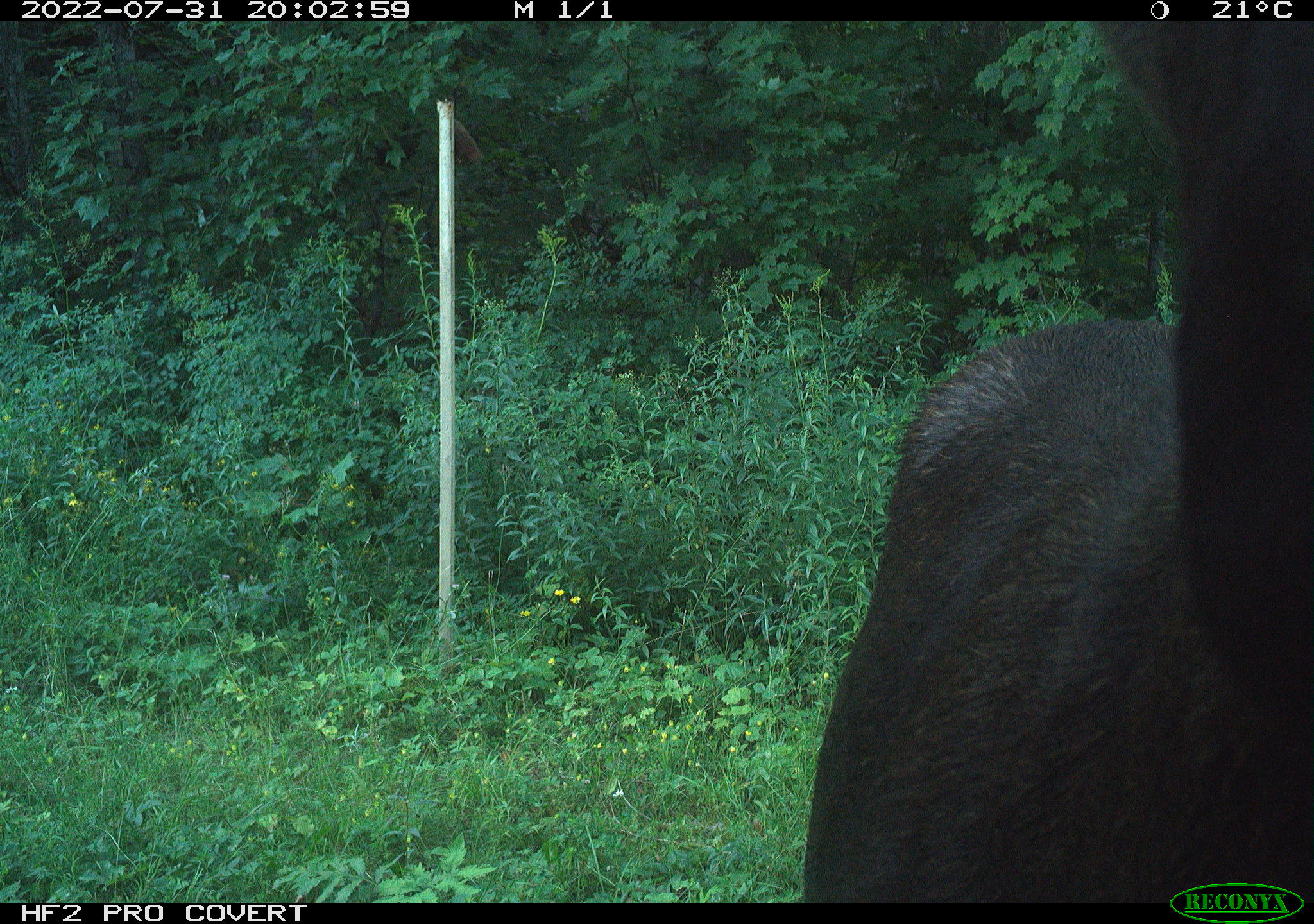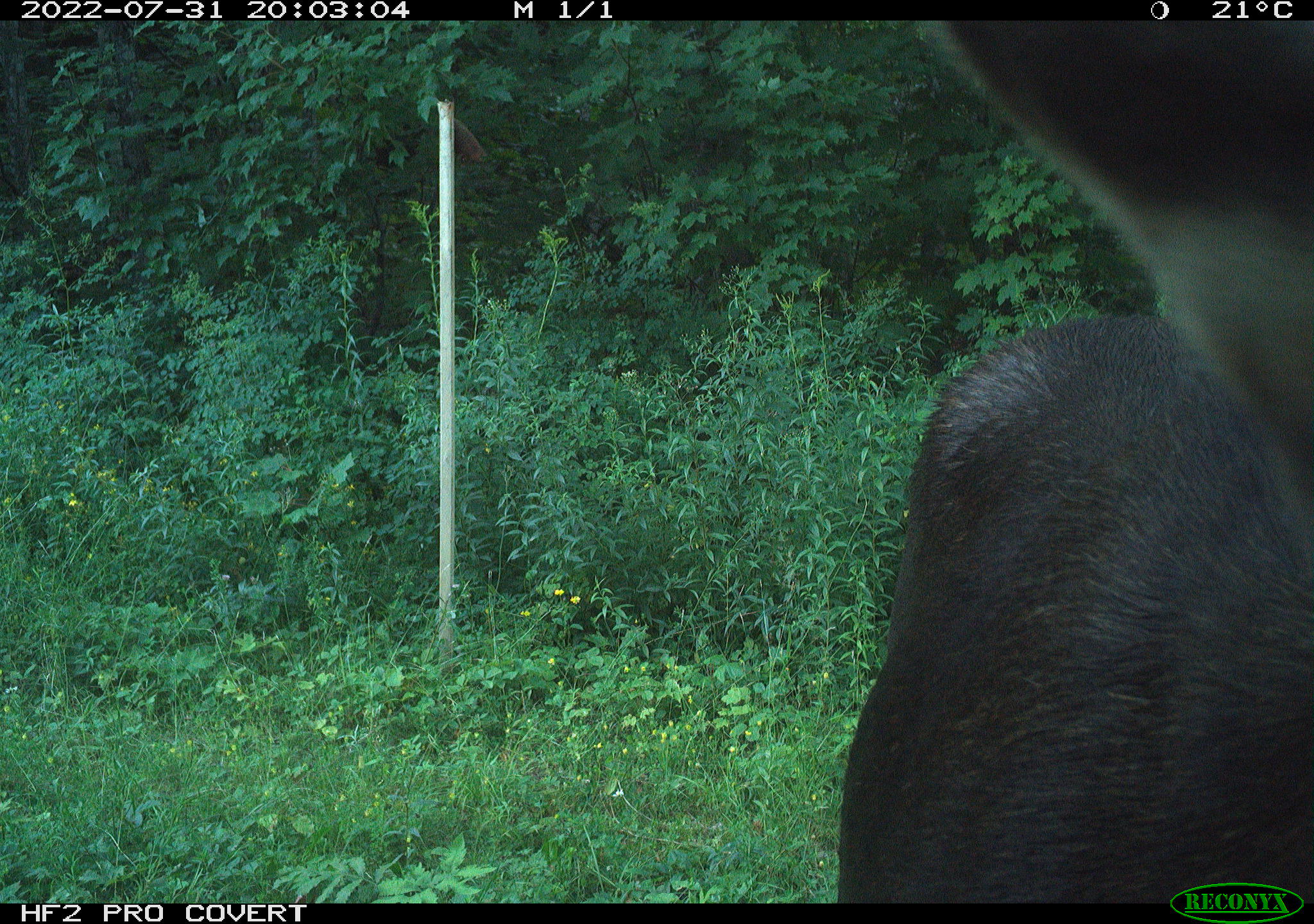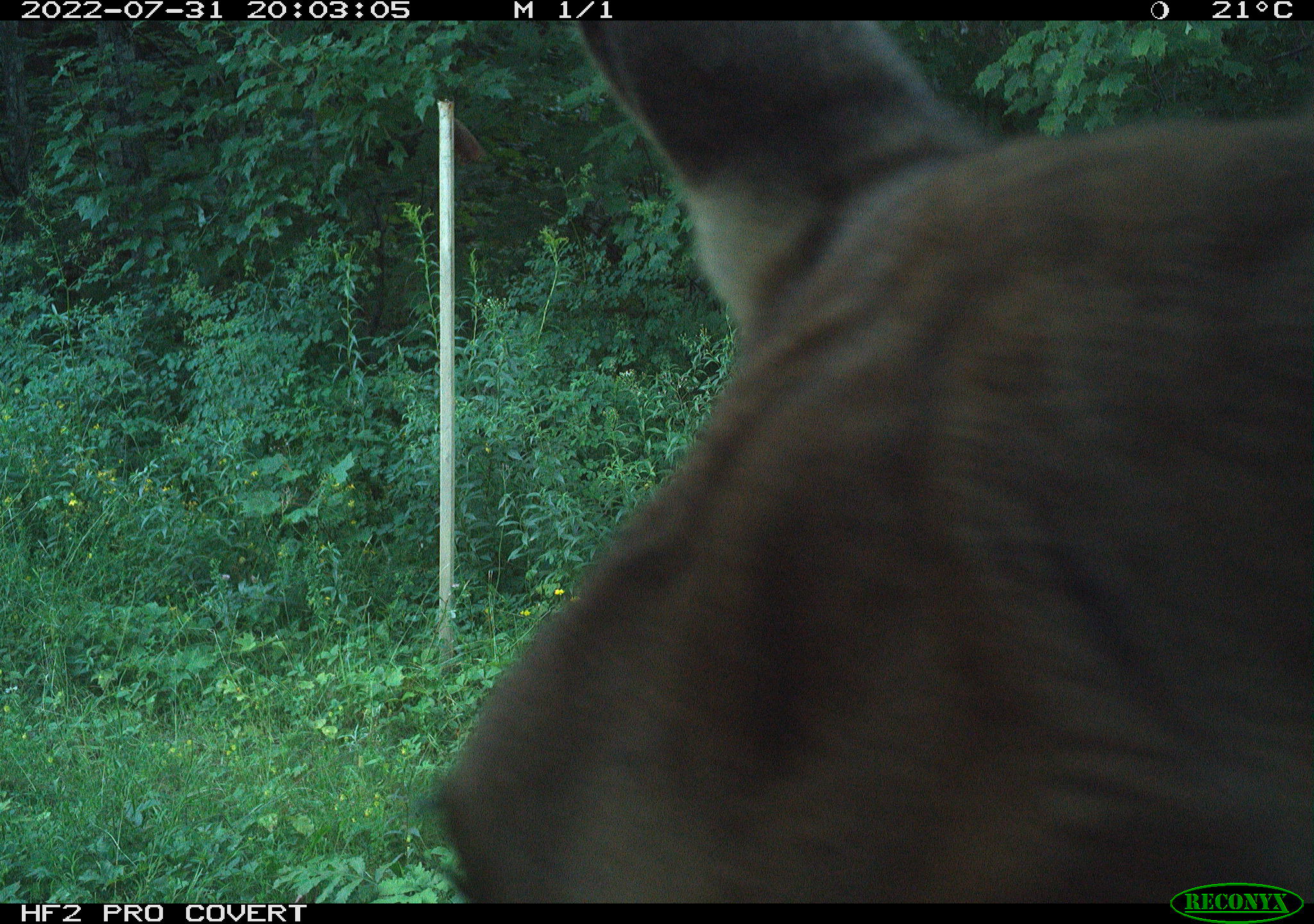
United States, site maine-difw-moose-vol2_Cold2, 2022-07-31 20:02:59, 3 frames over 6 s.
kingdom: Animalia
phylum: Chordata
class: Mammalia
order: Artiodactyla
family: Cervidae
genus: Alces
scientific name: Alces alces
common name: moose